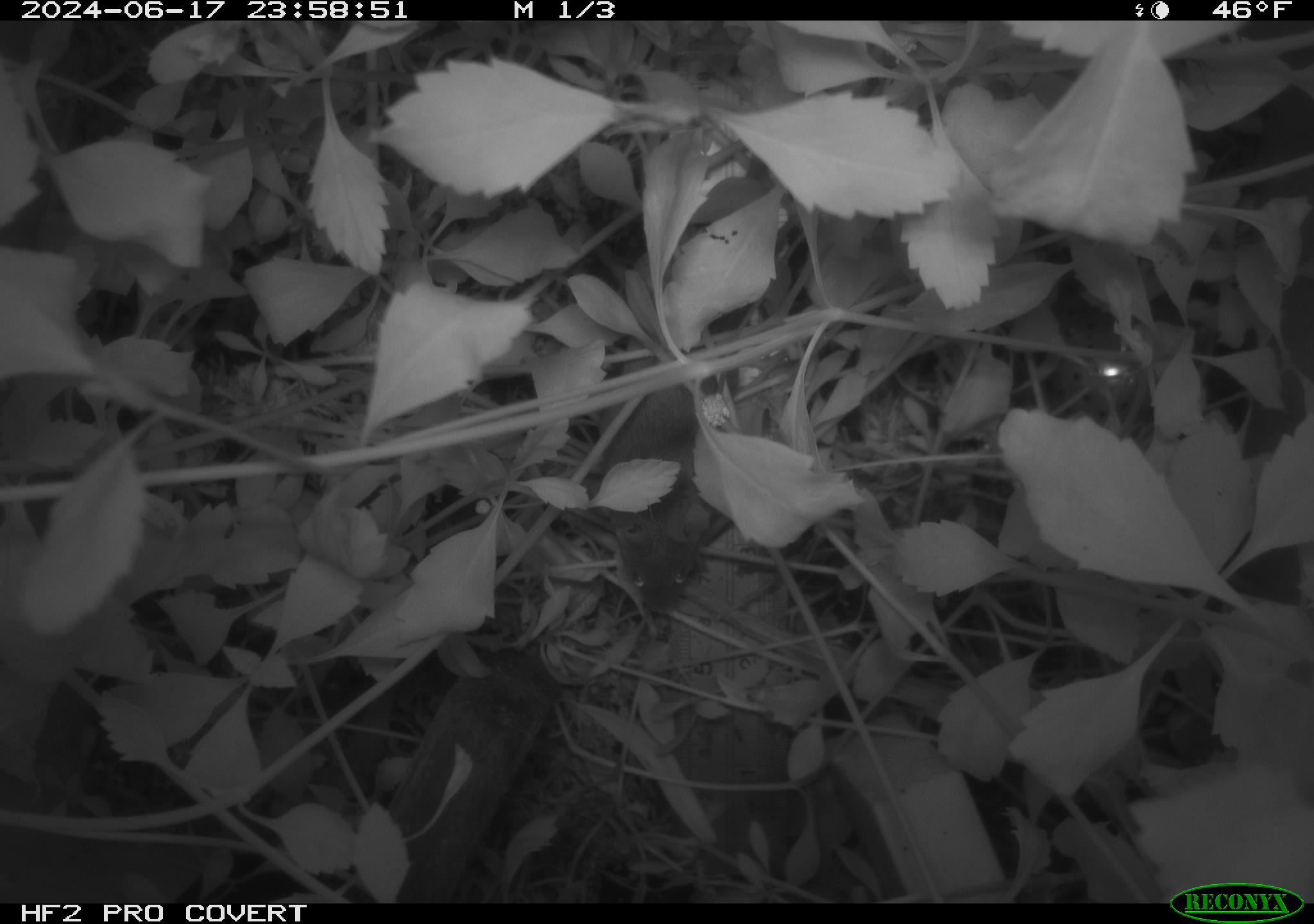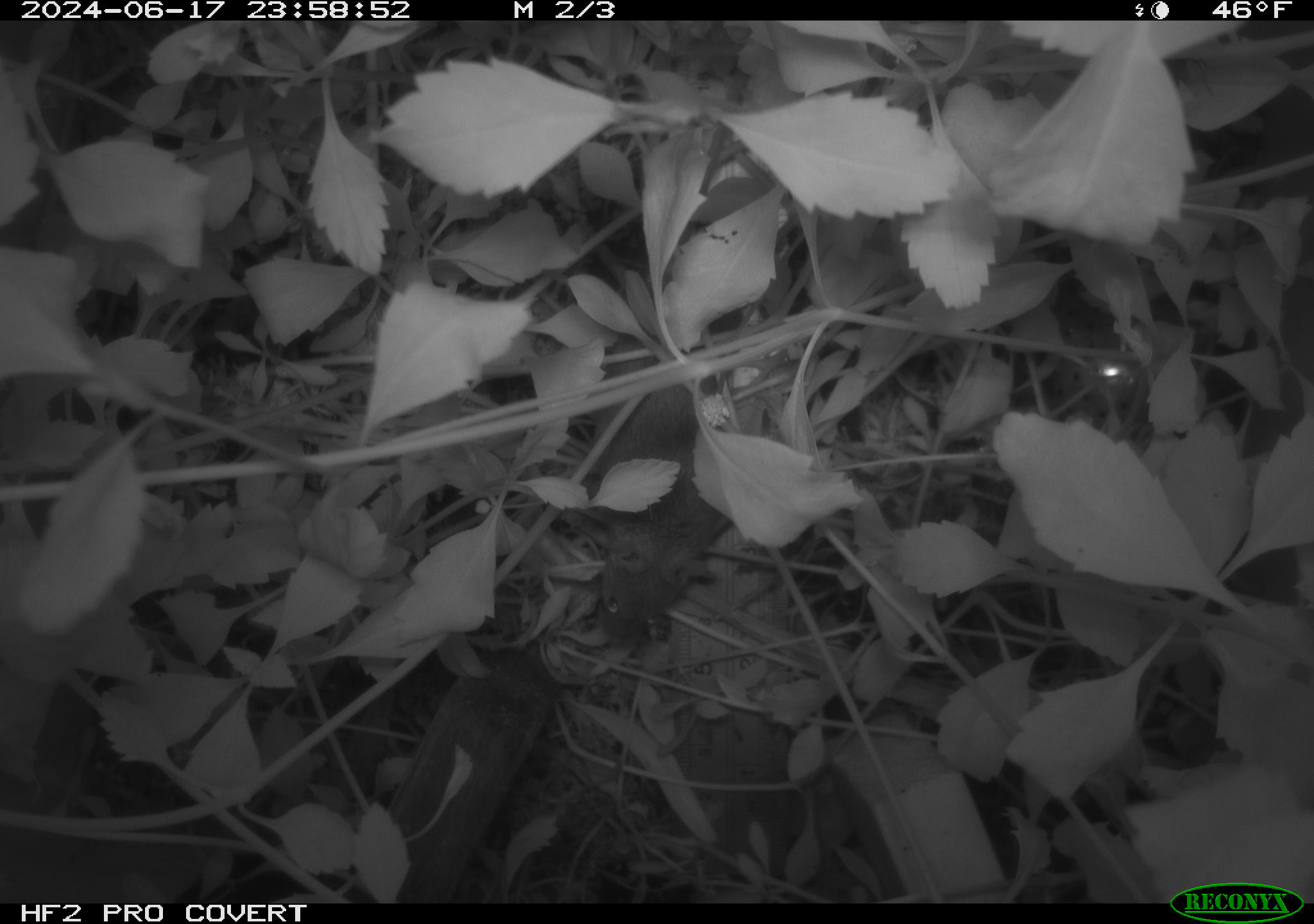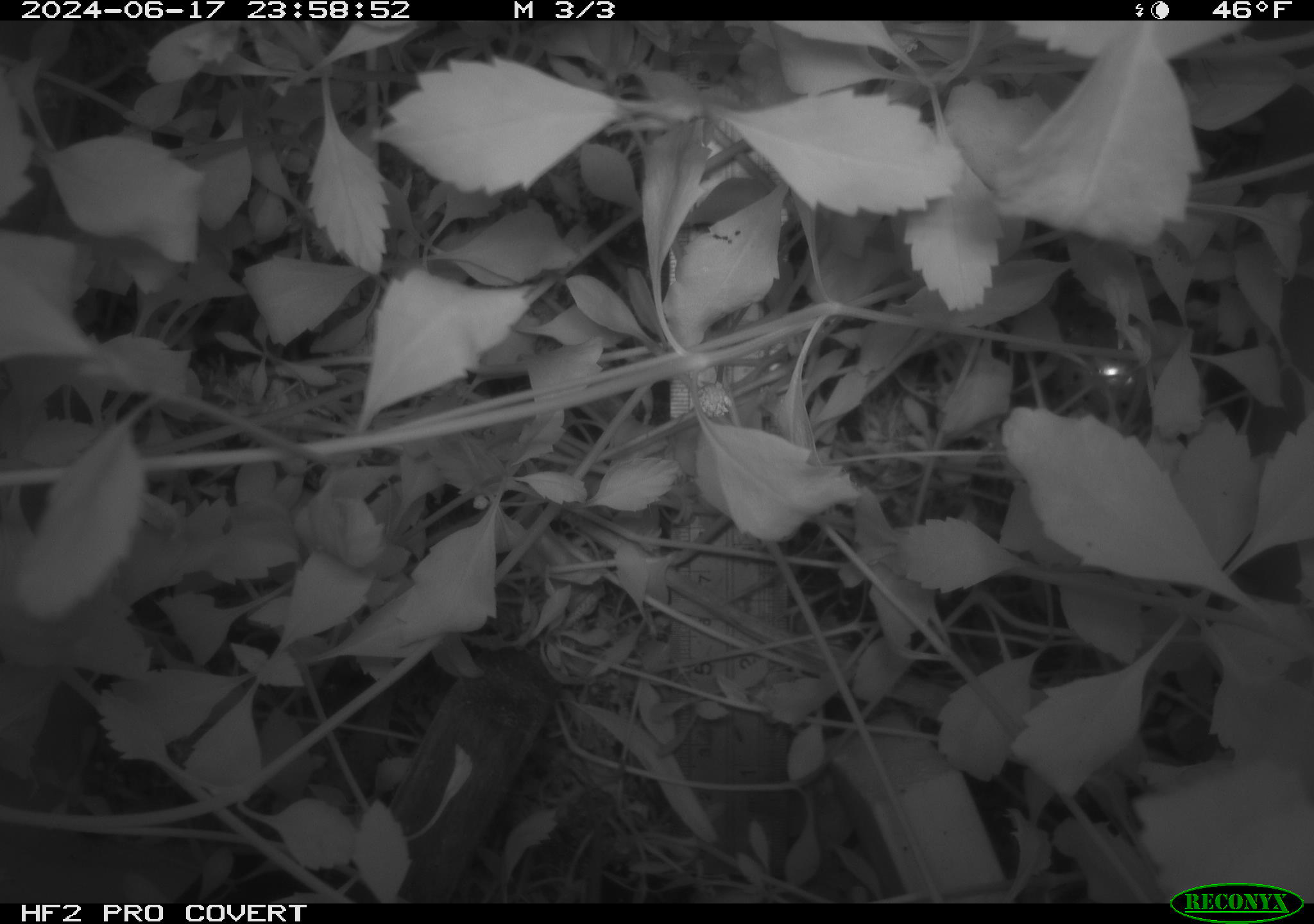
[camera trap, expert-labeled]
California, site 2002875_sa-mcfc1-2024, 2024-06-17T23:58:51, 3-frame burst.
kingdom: Animalia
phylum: Chordata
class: Mammalia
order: Rodentia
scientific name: Rodentia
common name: rodent